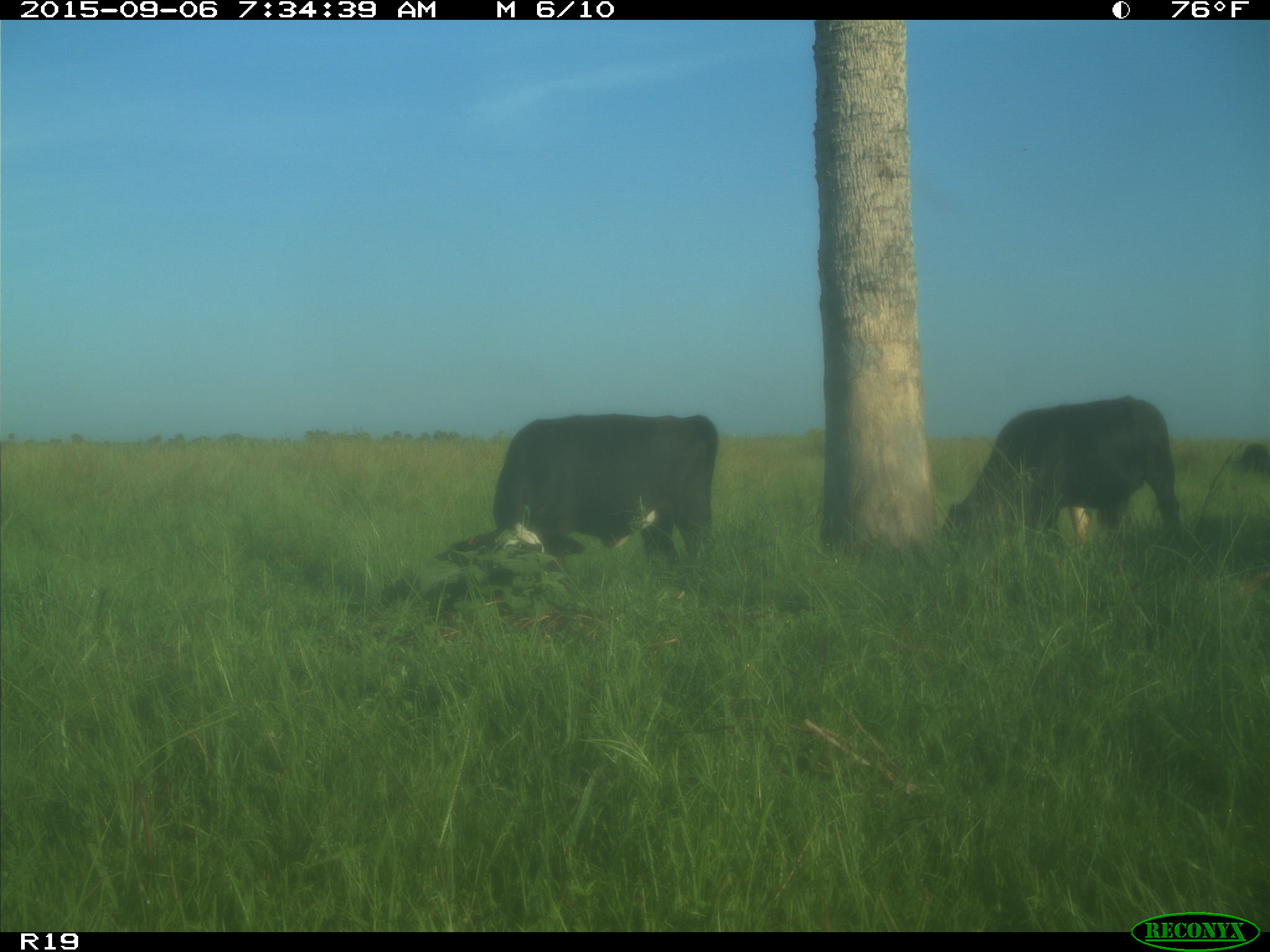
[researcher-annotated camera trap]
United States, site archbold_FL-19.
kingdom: Animalia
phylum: Chordata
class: Mammalia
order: Artiodactyla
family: Bovidae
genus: Bos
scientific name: Bos taurus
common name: domestic cow